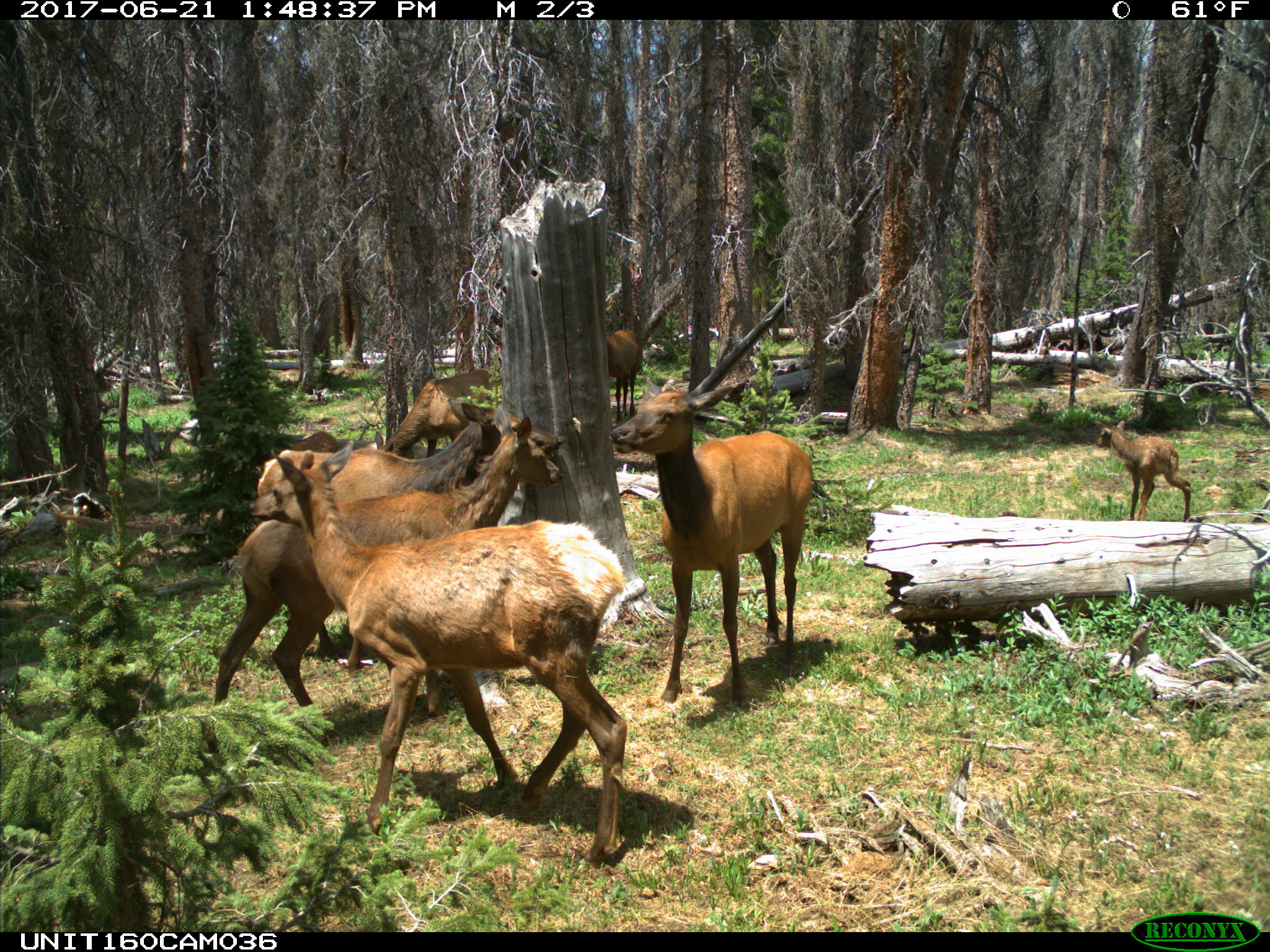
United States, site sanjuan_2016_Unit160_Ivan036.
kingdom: Animalia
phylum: Chordata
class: Mammalia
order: Artiodactyla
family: Cervidae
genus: Cervus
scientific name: Cervus elaphus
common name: red deer